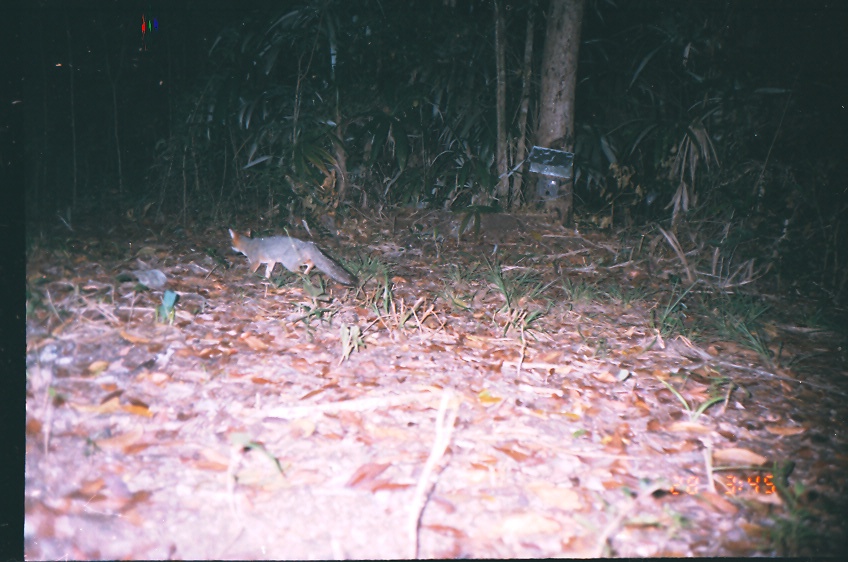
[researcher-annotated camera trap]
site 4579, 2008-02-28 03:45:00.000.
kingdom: Animalia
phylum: Chordata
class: Mammalia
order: Carnivora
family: Canidae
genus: Urocyon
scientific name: Urocyon cinereoargenteus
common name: gray fox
Urocyon cinereoargenteus (gray fox).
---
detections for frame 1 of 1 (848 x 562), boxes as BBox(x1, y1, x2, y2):
urocyon cinereoargenteus: BBox(227, 225, 359, 287)